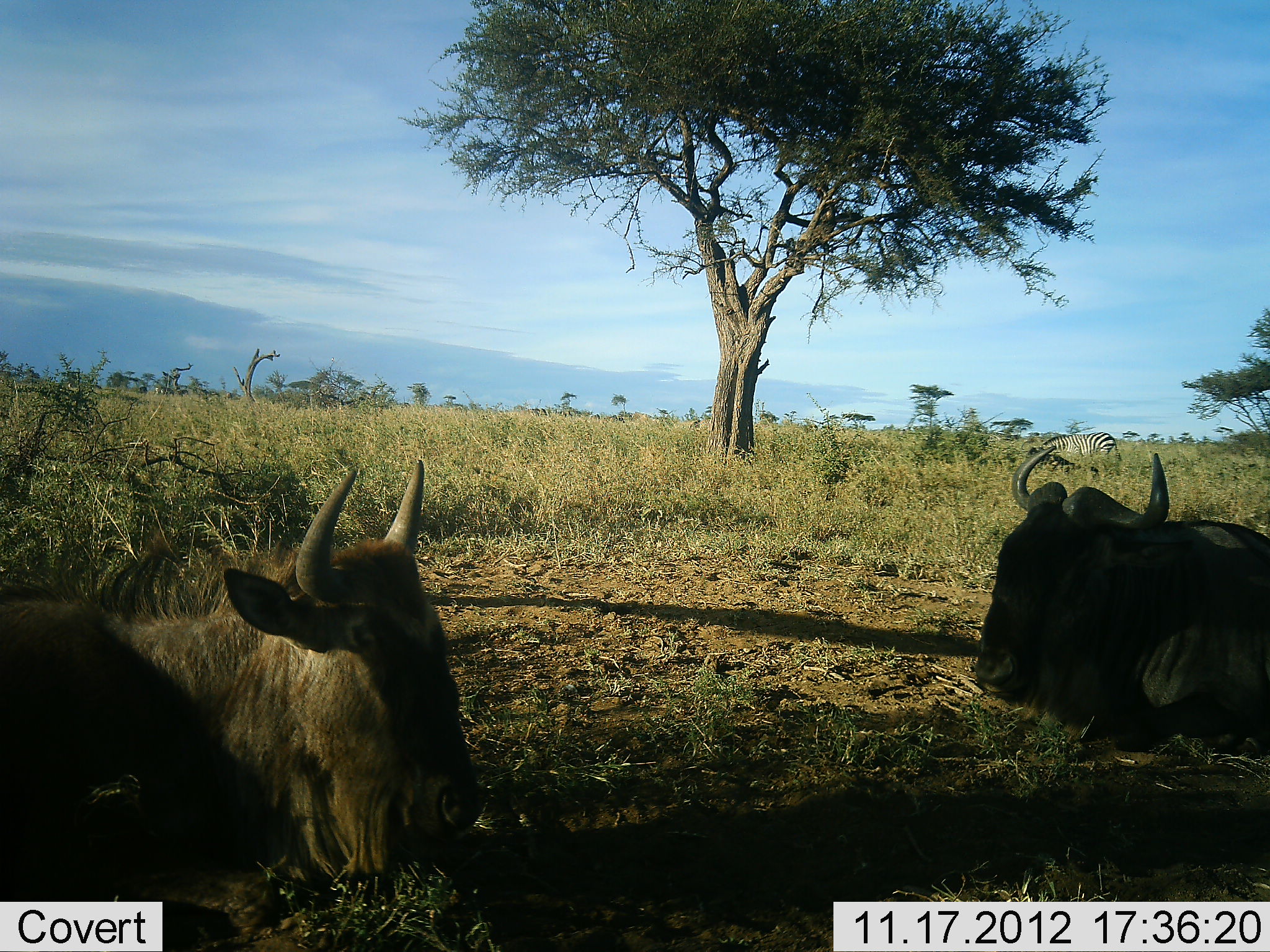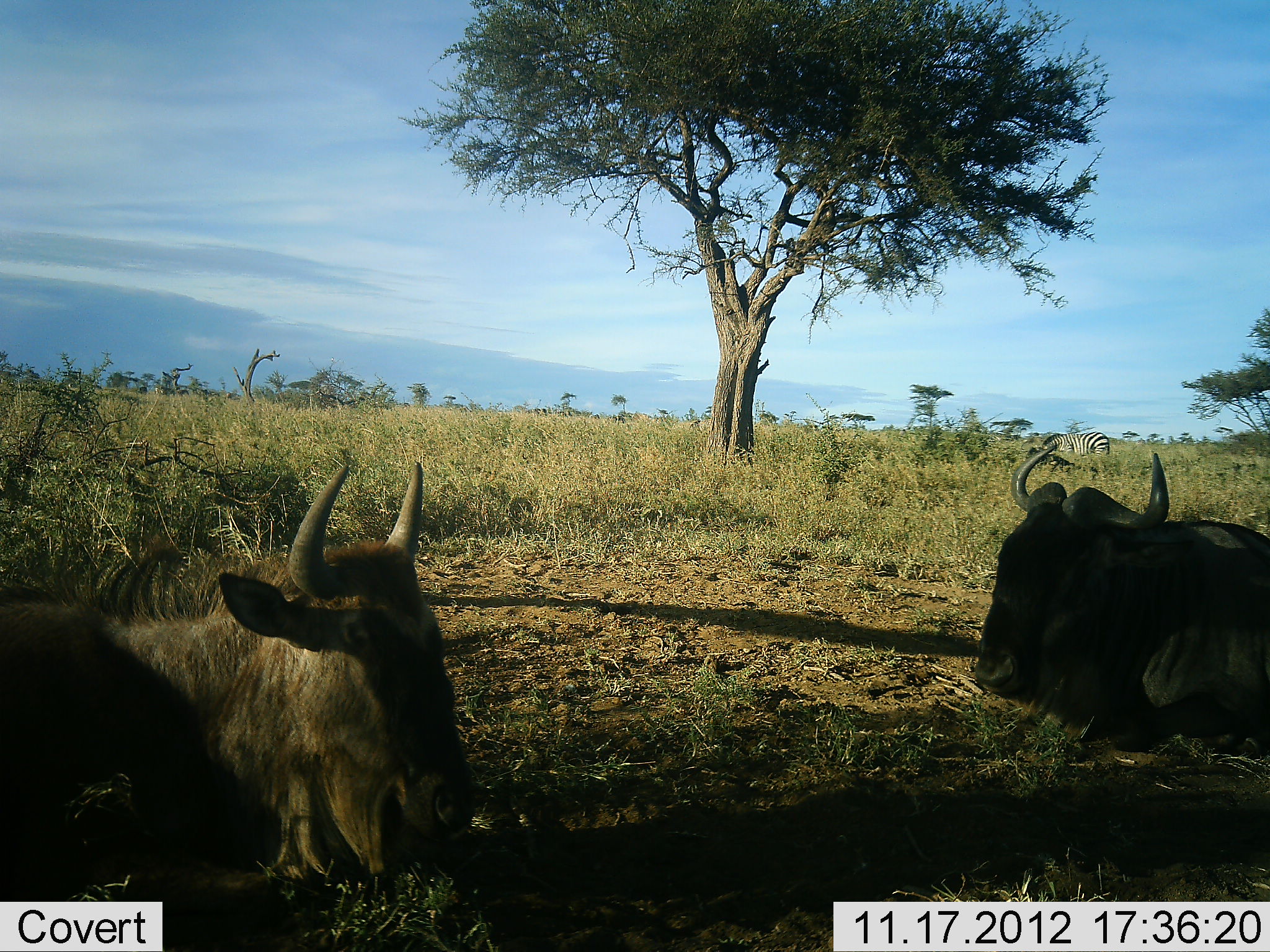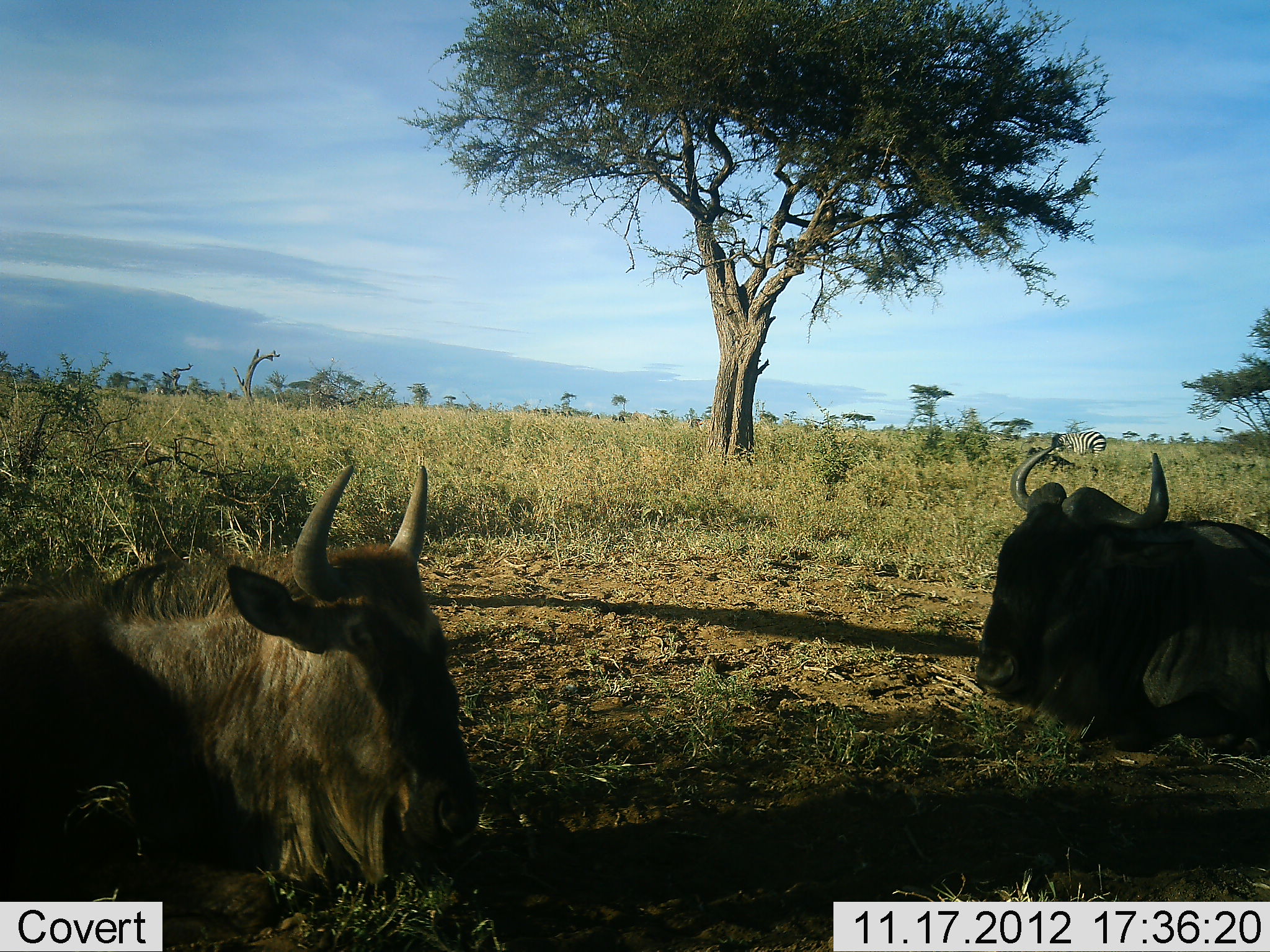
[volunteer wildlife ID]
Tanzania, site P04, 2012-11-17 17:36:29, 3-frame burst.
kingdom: Animalia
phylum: Chordata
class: Mammalia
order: Artiodactyla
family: Bovidae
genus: Connochaetes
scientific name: Connochaetes taurinus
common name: blue wildebeest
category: wildebeest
Wildebeest (blue wildebeest) (Connochaetes taurinus), count 2. Behavior (volunteer vote fractions): standing 0%, resting 100%, moving 0%, interacting 0%. Young present (vote fraction): 0%. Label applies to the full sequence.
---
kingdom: Animalia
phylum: Chordata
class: Mammalia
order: Perissodactyla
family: Equidae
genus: Equus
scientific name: Equus quagga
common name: plains zebra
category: zebra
Zebra (plains zebra) (Equus quagga), count 1. Behavior (volunteer vote fractions): standing 27%, resting 0%, moving 18%, interacting 0%. Young present (vote fraction): 0%. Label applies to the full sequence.